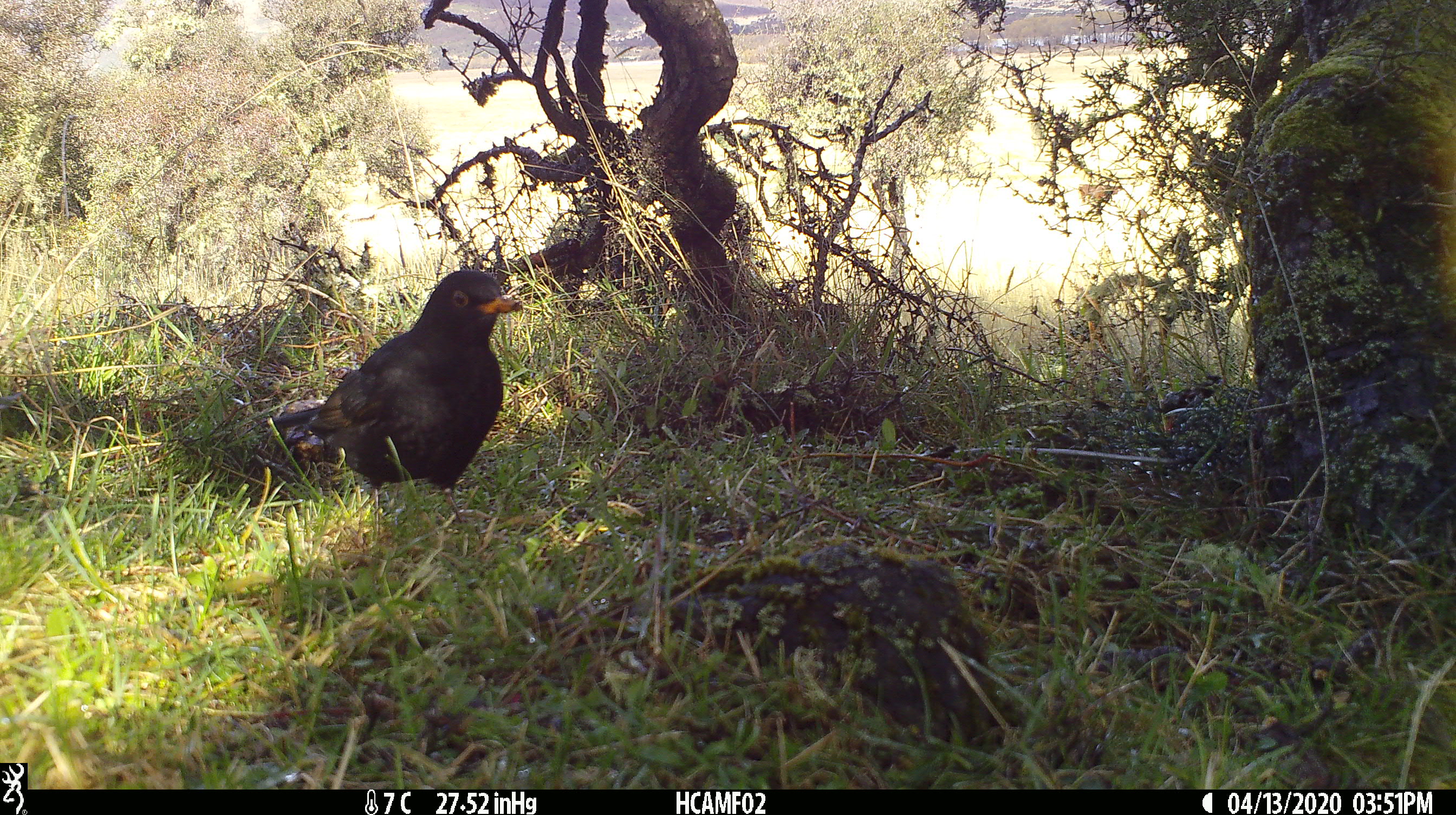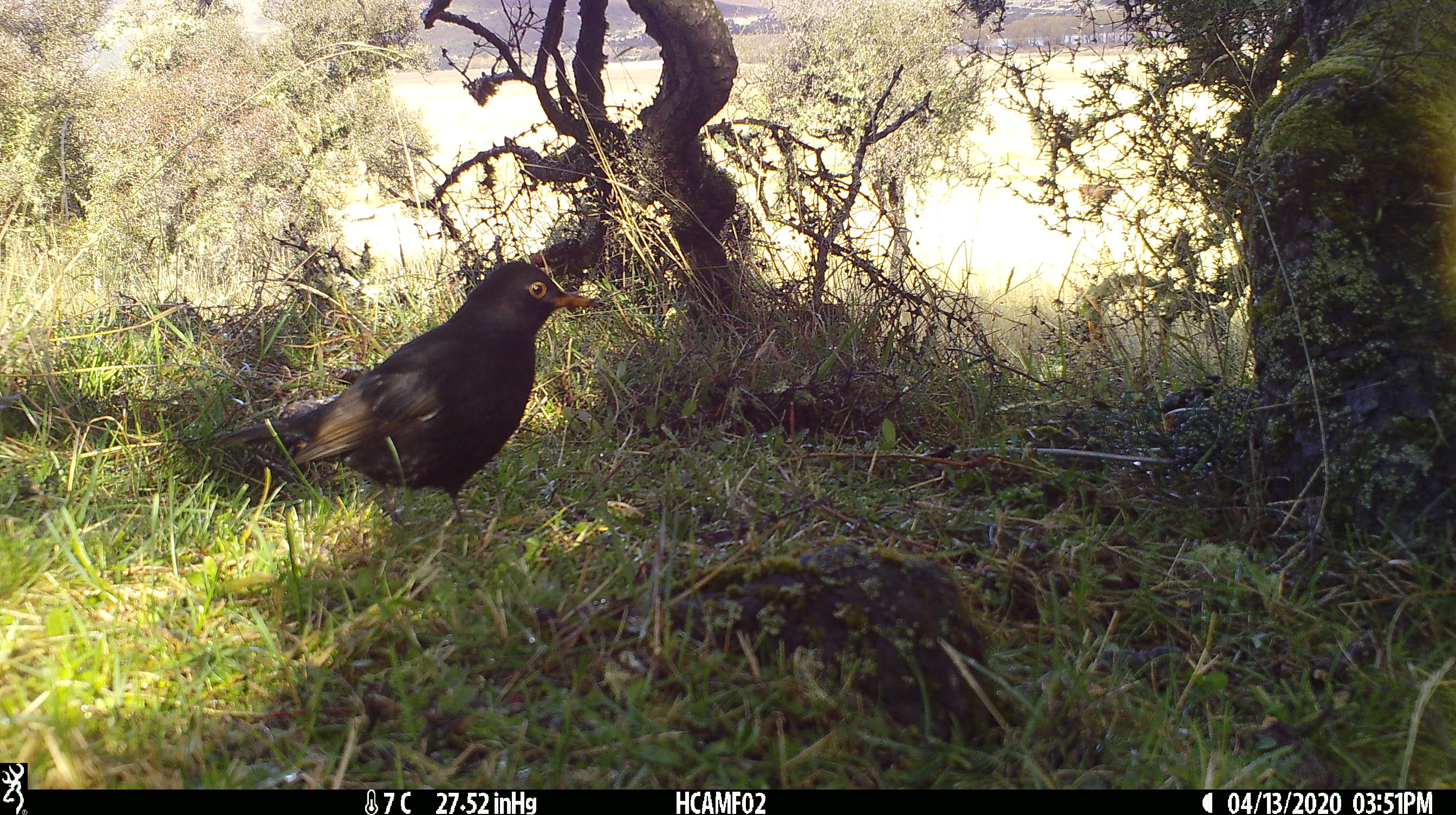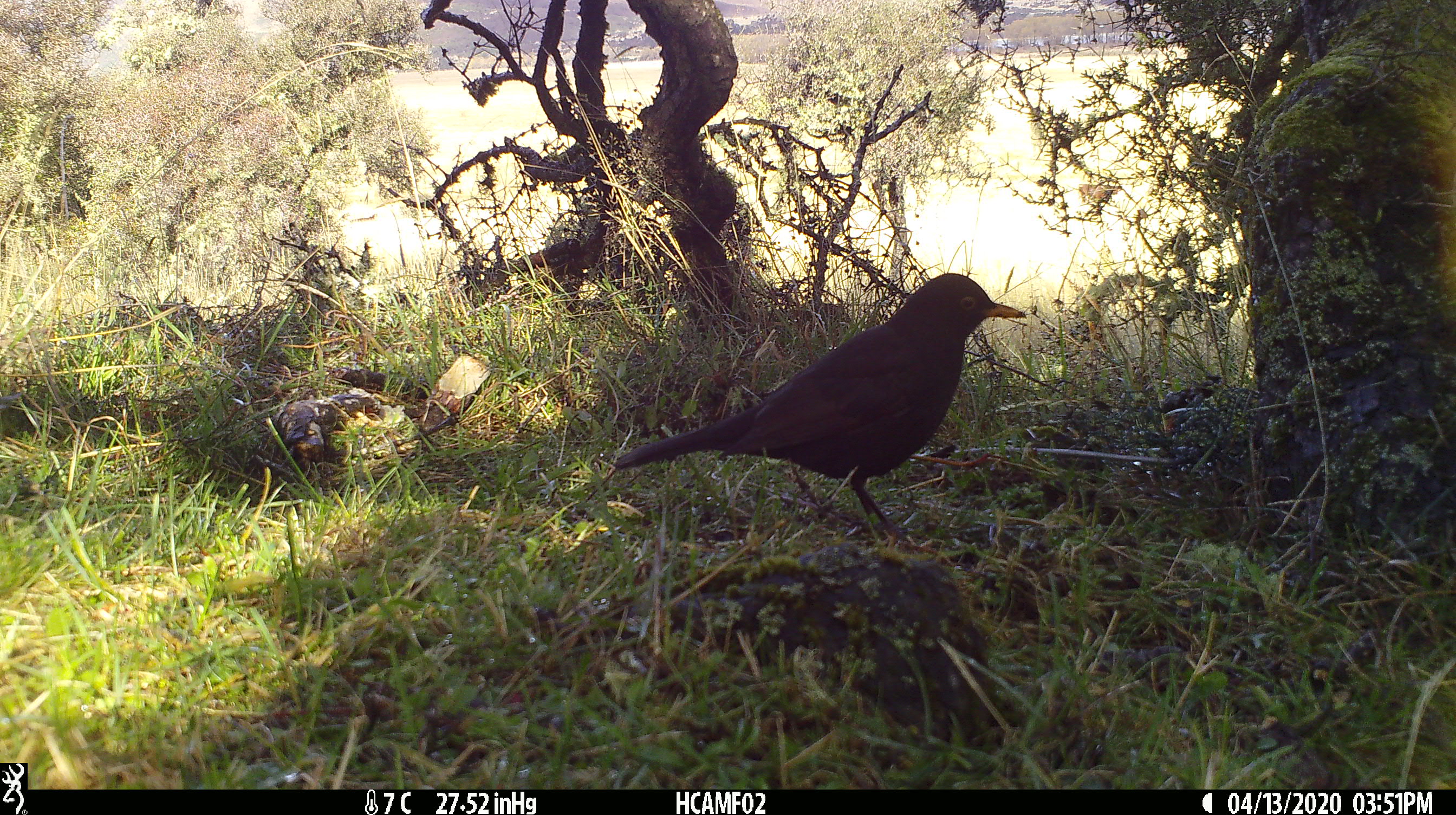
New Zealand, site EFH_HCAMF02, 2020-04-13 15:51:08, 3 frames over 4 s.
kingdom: Animalia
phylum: Chordata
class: Aves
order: Passeriformes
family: Turdidae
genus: Turdus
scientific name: Turdus merula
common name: eurasian blackbird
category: blackbird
Blackbird (eurasian blackbird) (Turdus merula).